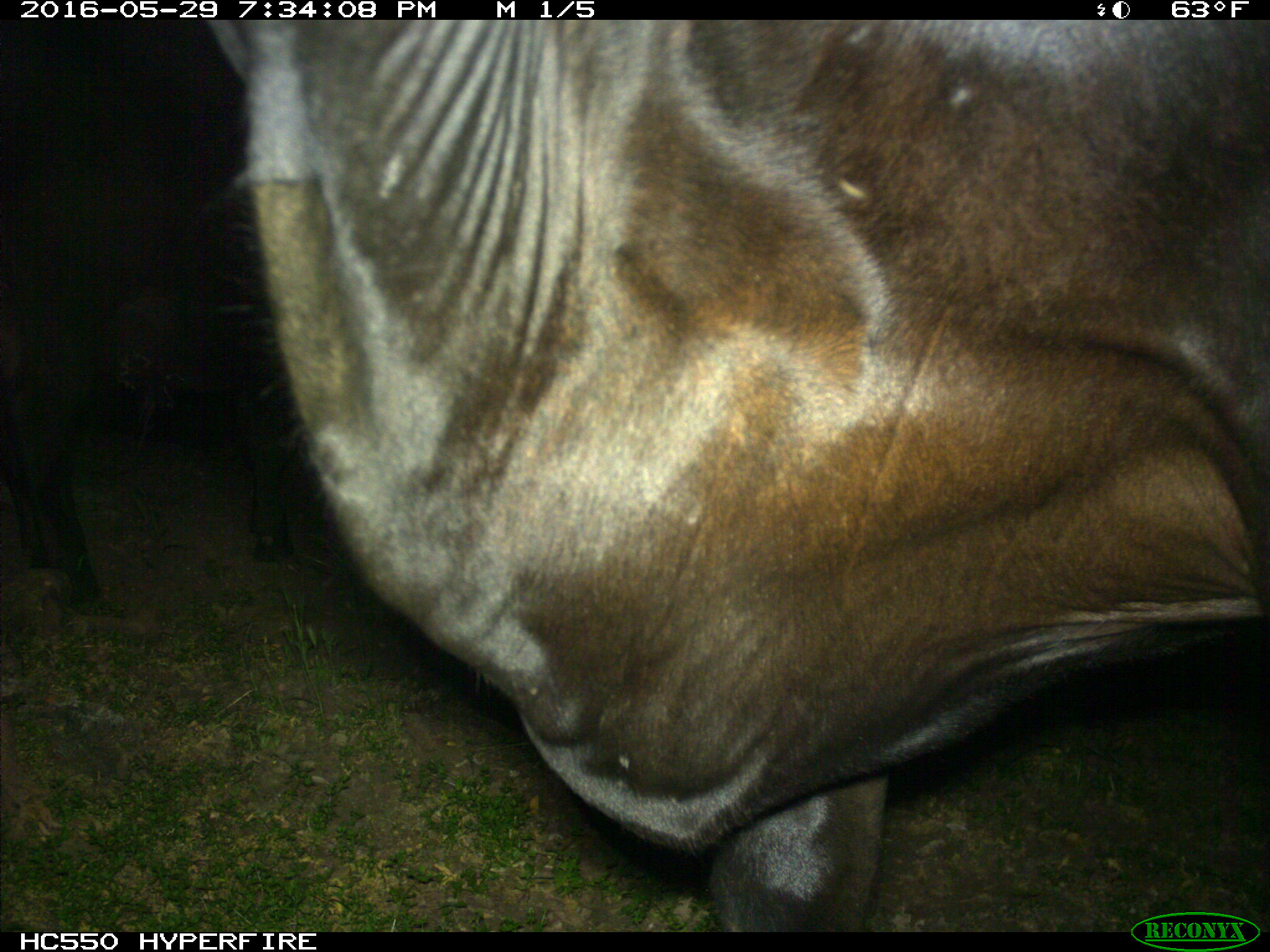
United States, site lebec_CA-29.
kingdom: Animalia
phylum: Chordata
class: Mammalia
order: Artiodactyla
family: Bovidae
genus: Bos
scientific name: Bos taurus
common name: domestic cow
Bos taurus (domestic cow).